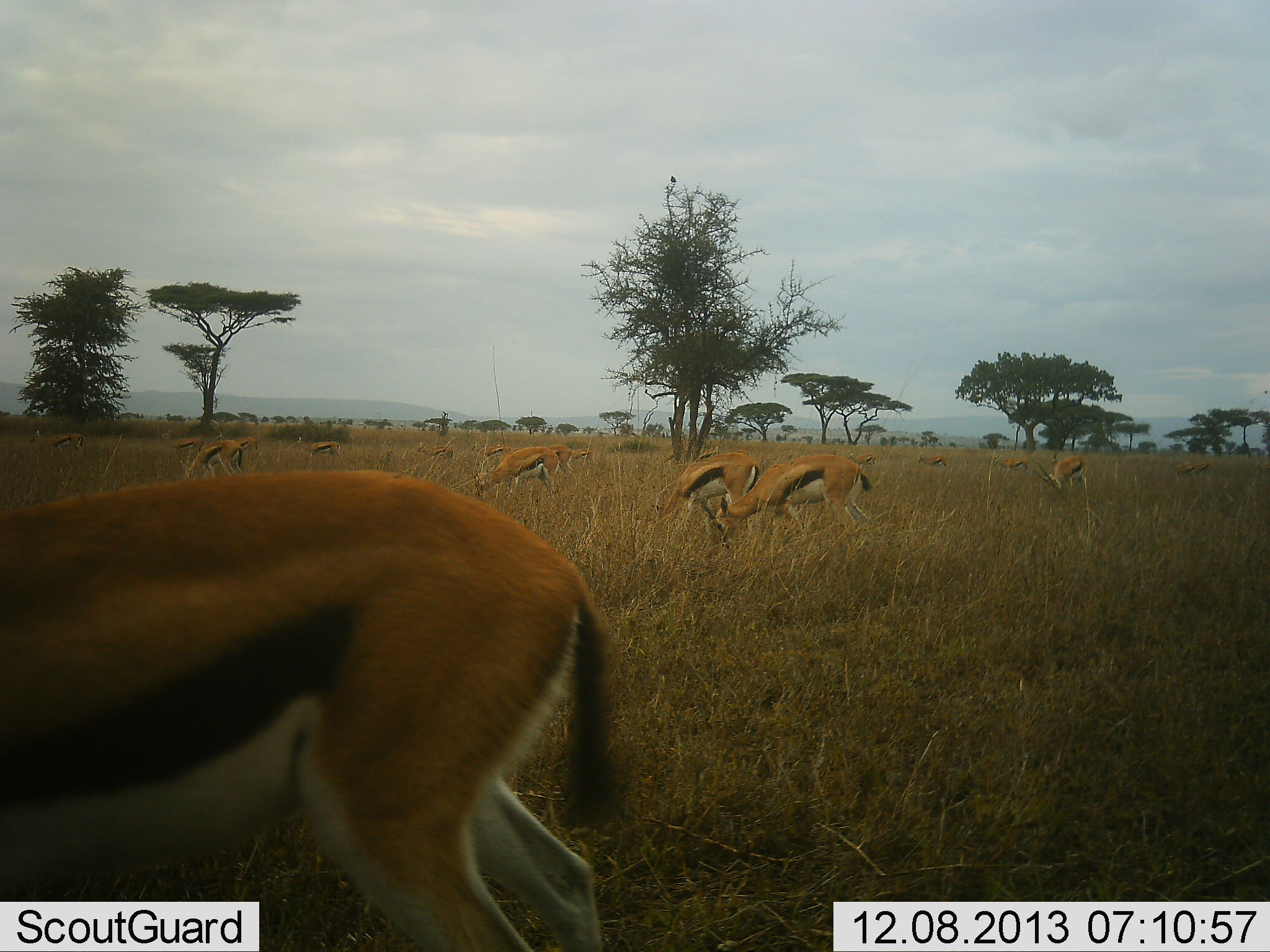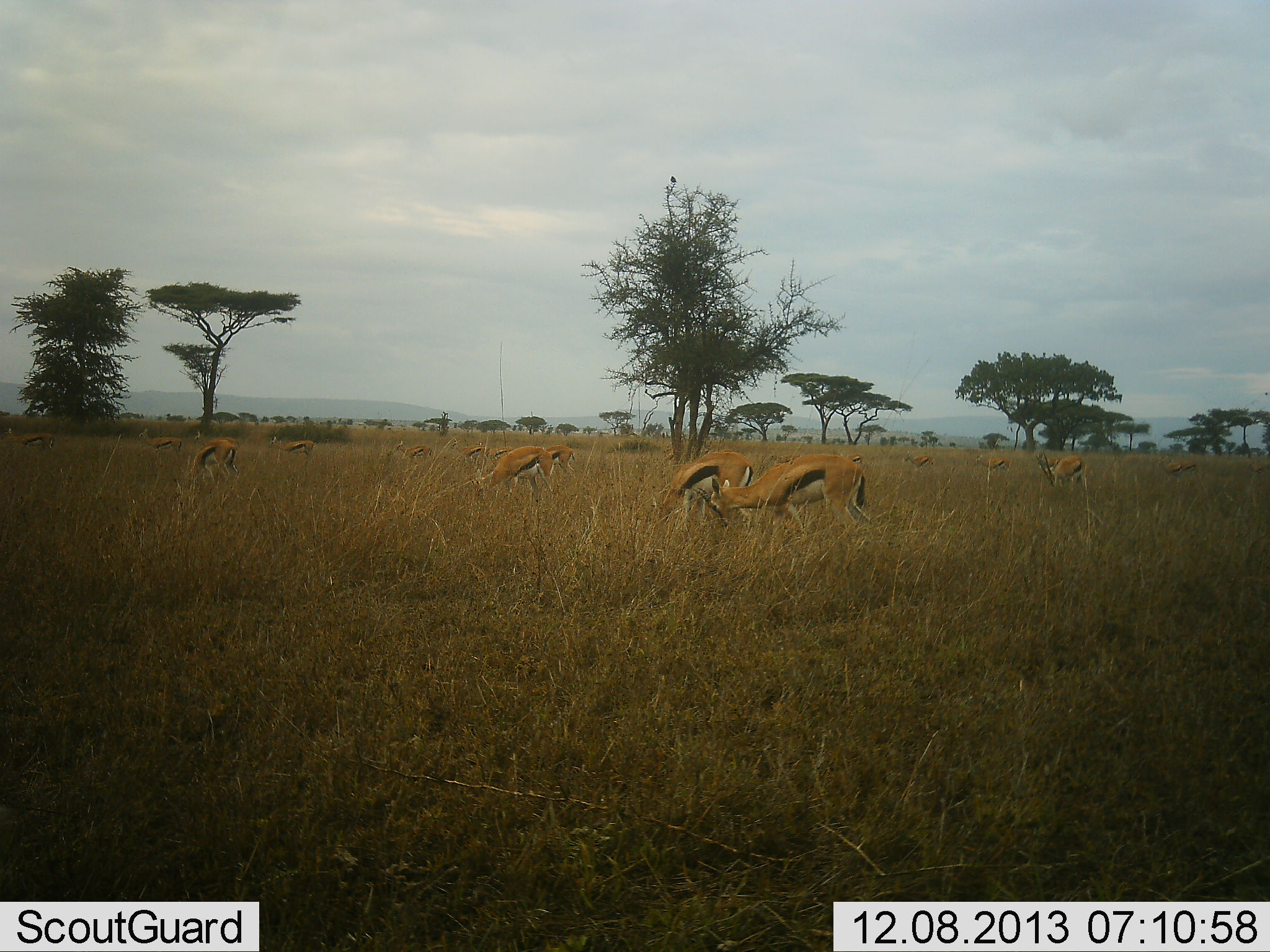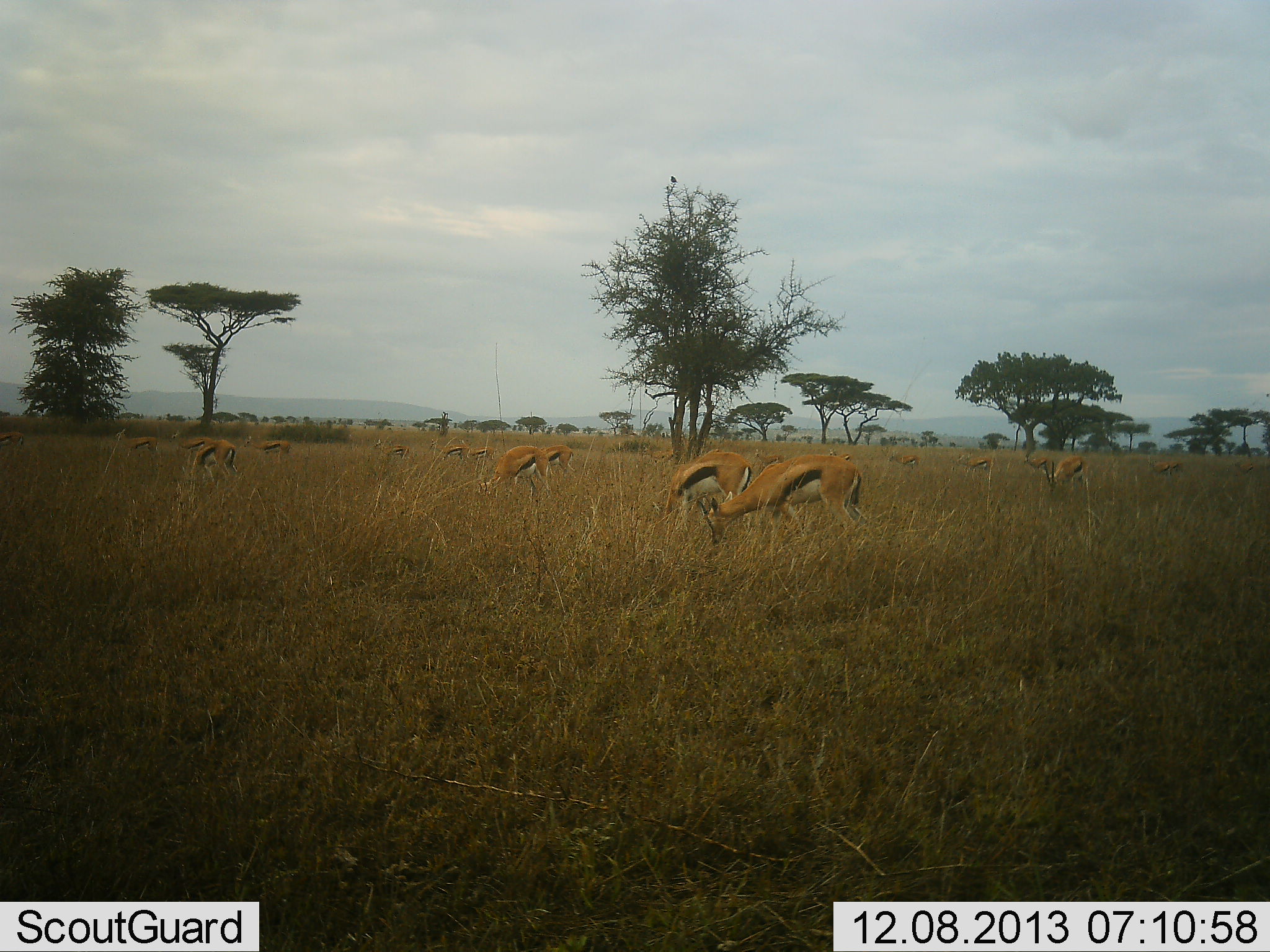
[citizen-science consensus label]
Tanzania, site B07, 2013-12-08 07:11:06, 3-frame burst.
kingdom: Animalia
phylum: Chordata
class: Mammalia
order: Artiodactyla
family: Bovidae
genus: Eudorcas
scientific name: Eudorcas thomsonii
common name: thomson's gazelle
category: gazellethomsons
Gazellethomsons (thomson's gazelle) (Eudorcas thomsonii), count 11-50. Behavior (volunteer vote fractions): standing 30%, resting 20%, moving 70%, interacting 10%. Young present (vote fraction): 0%. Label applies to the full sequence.